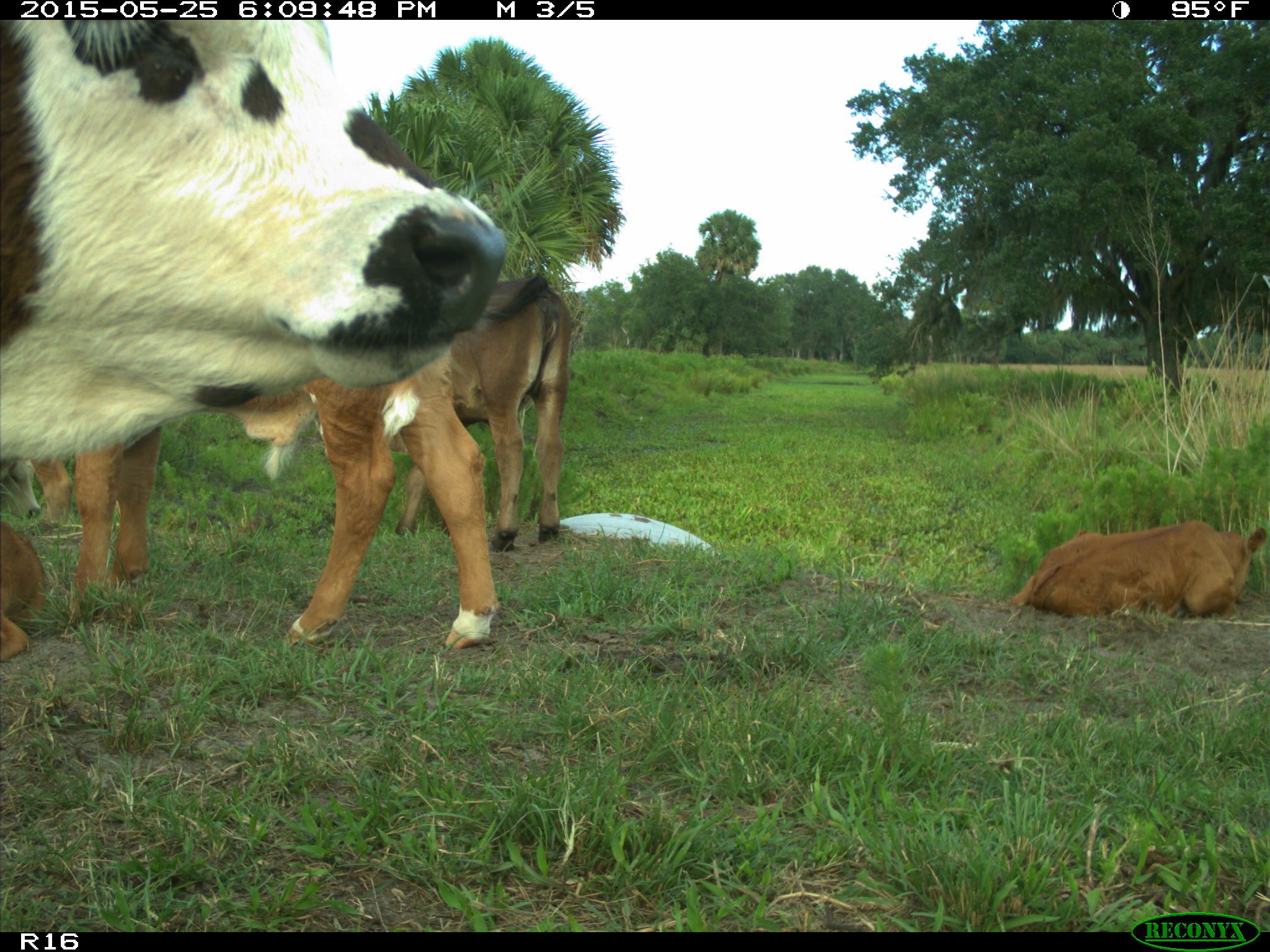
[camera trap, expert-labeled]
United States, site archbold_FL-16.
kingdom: Animalia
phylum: Chordata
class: Mammalia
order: Artiodactyla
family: Bovidae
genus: Bos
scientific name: Bos taurus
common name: domestic cow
Bos taurus (domestic cow).